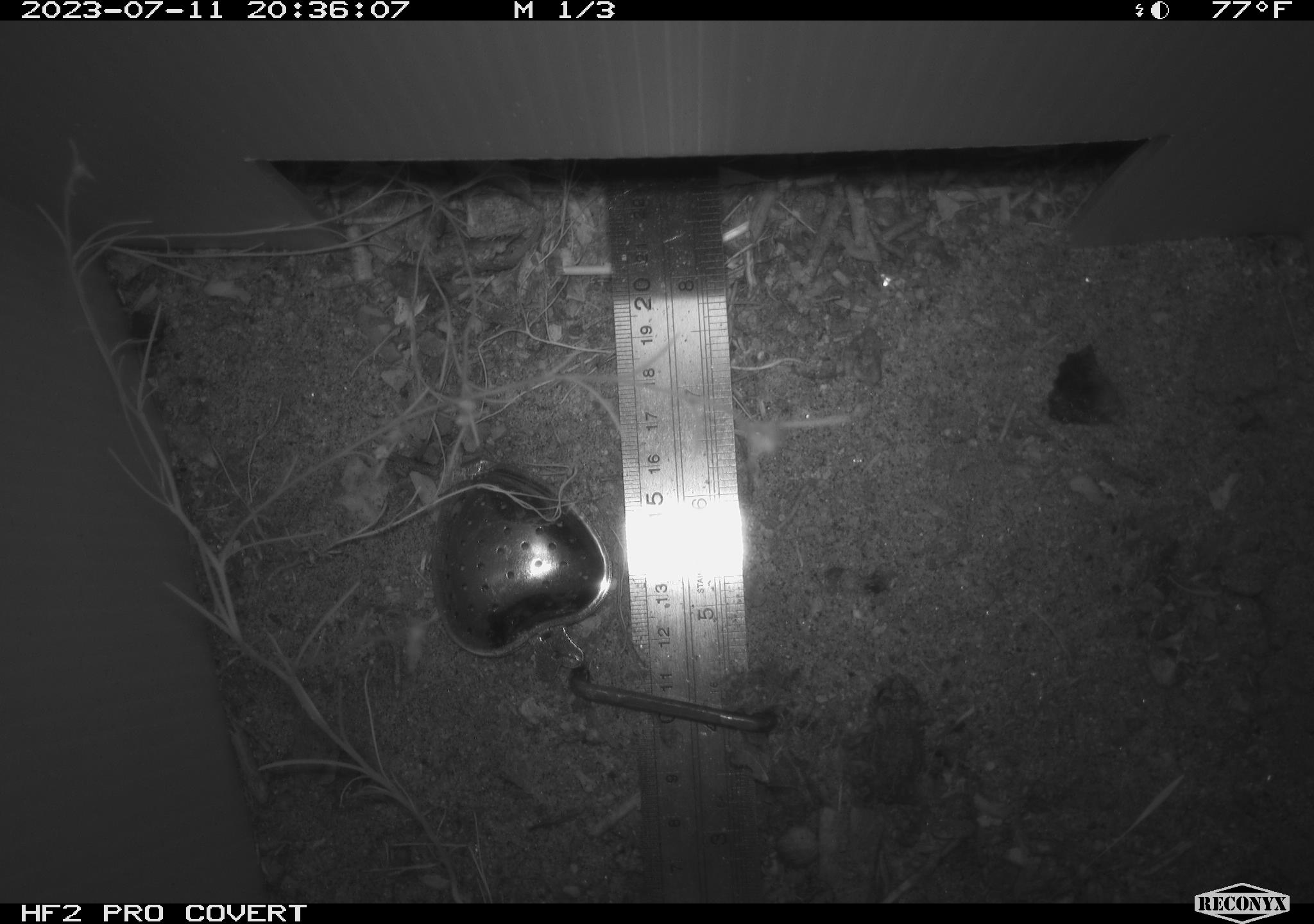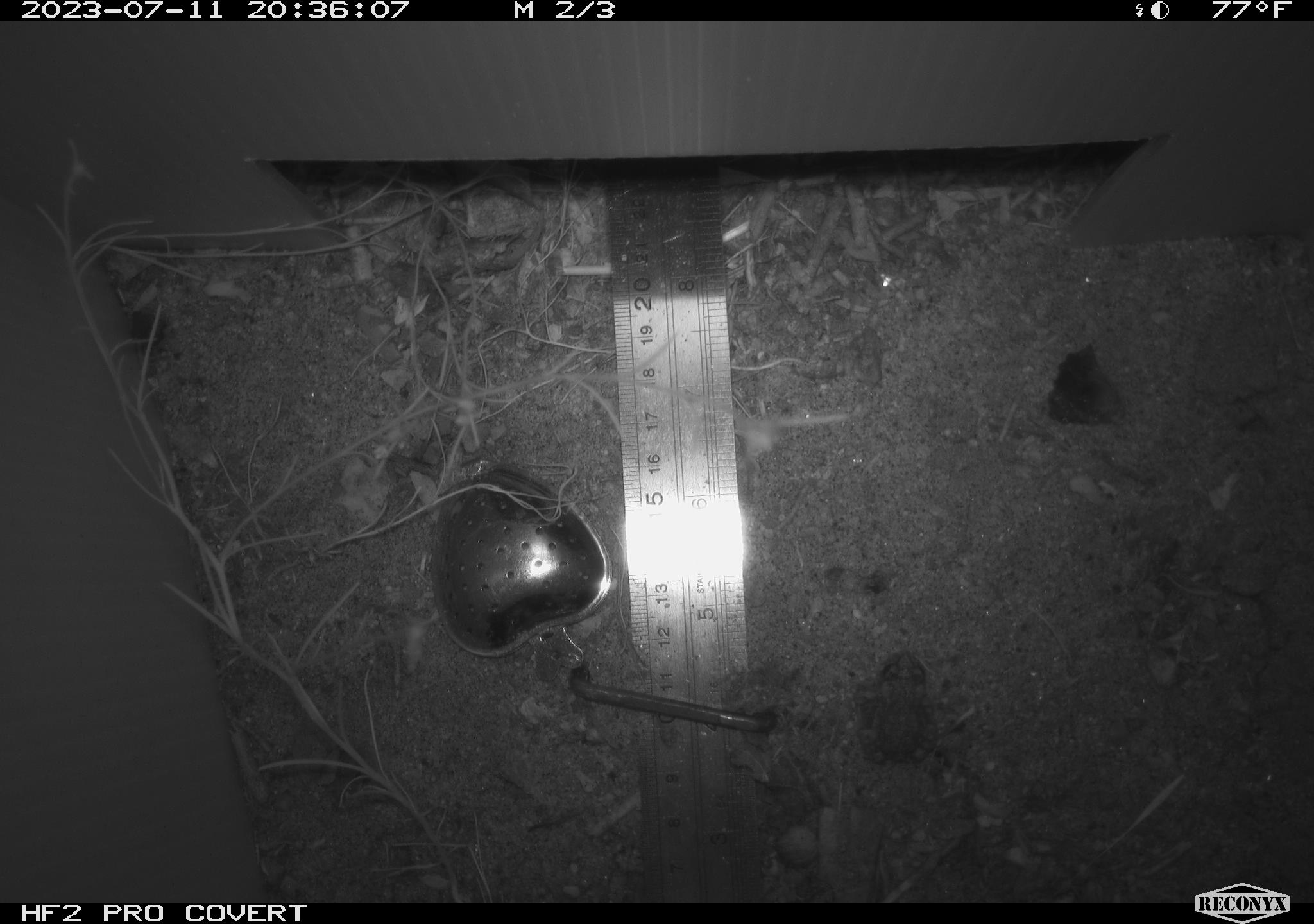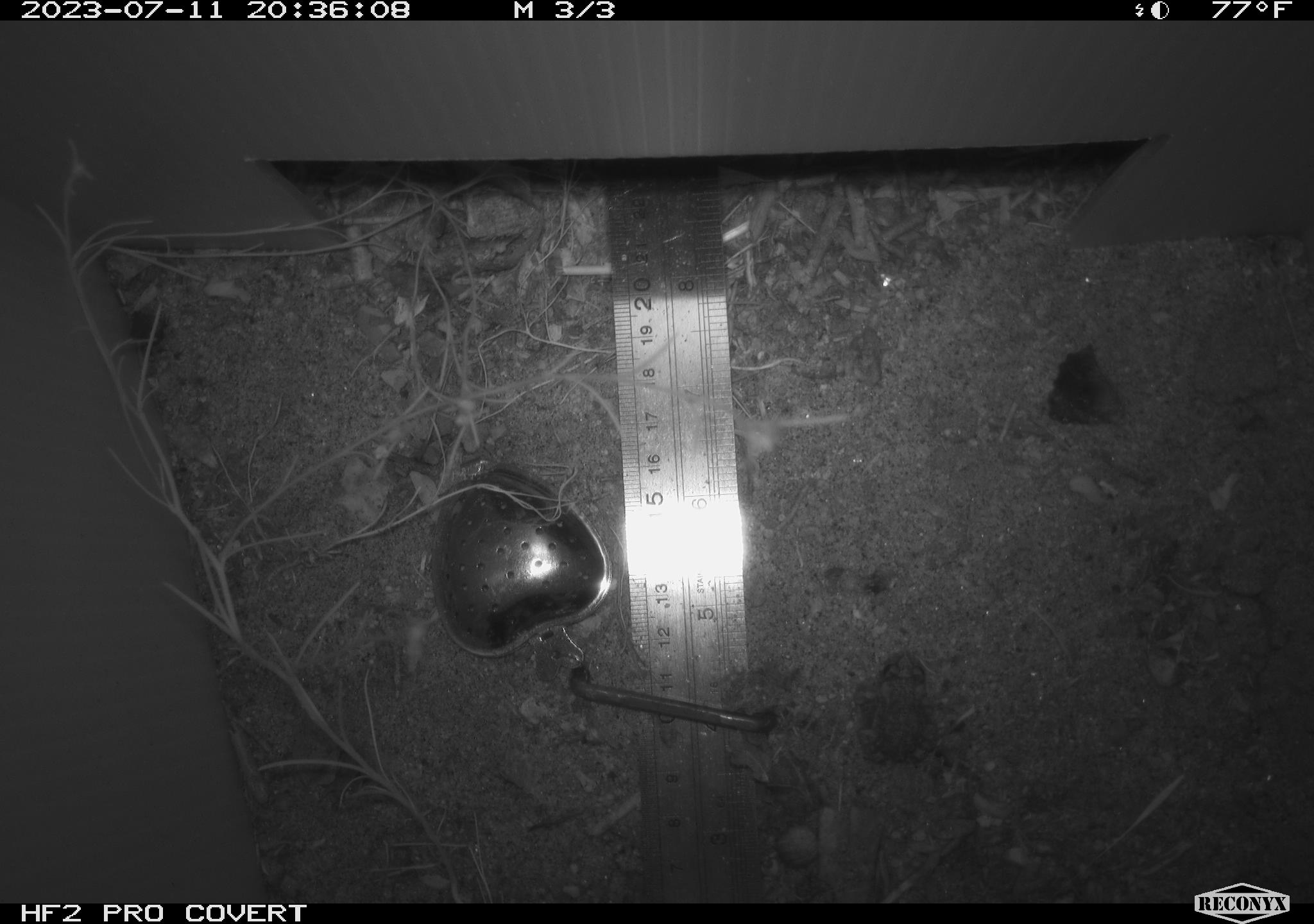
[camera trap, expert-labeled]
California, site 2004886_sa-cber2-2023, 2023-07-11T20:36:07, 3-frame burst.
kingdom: Animalia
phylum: Chordata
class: Amphibia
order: Anura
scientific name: Anura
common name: frogs